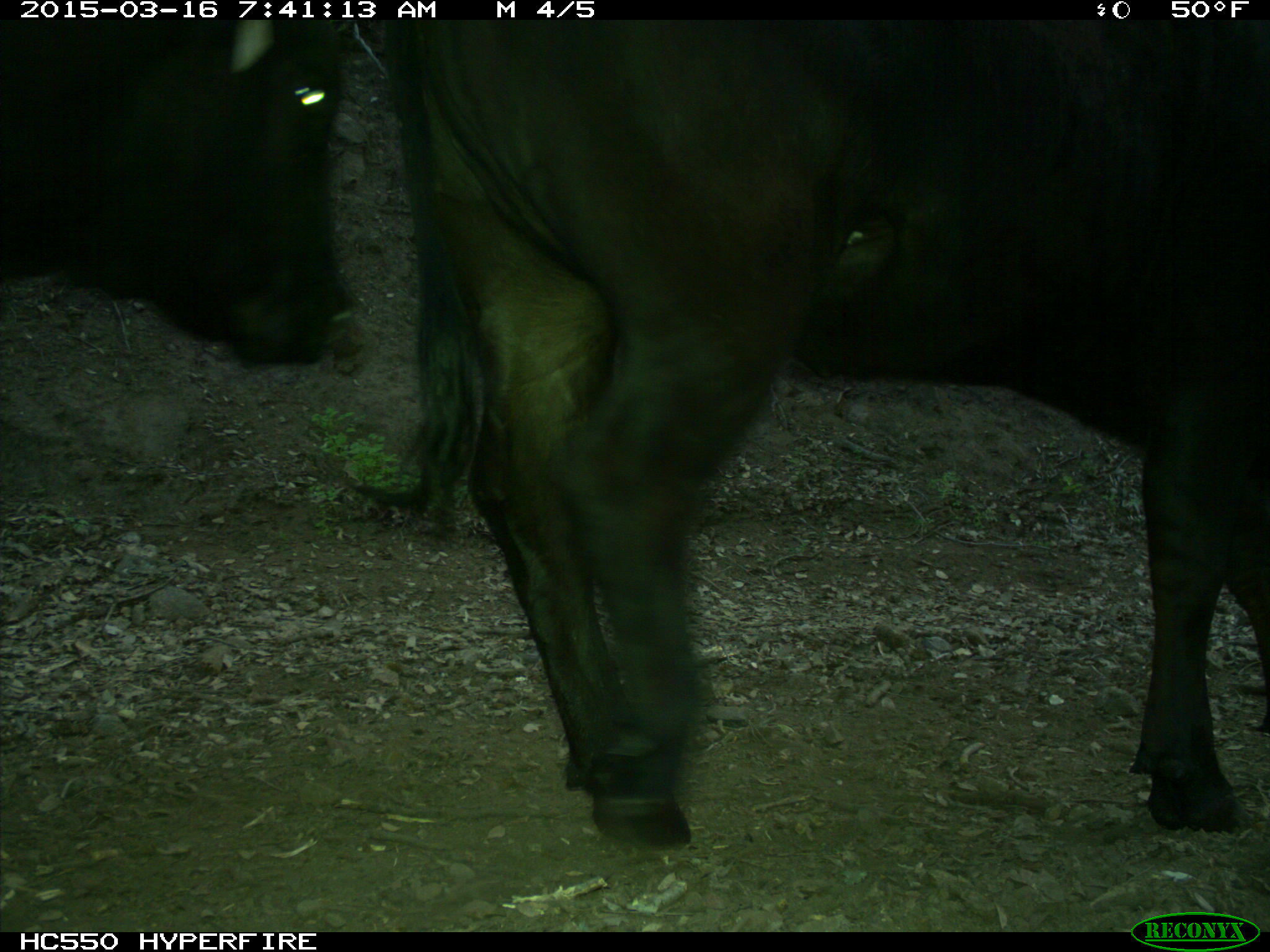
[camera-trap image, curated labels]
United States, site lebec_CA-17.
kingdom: Animalia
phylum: Chordata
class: Mammalia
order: Artiodactyla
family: Bovidae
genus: Bos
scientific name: Bos taurus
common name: domestic cow